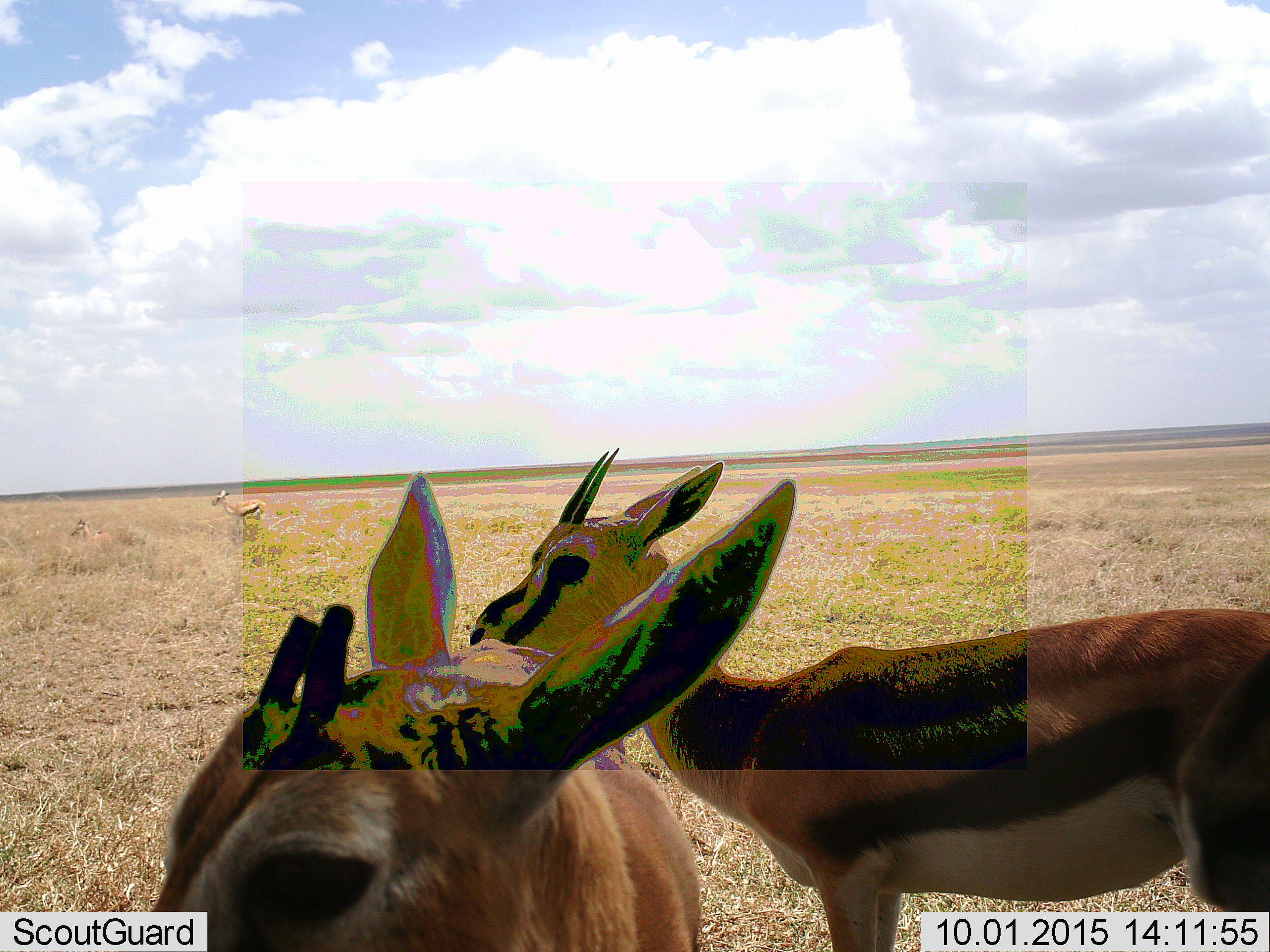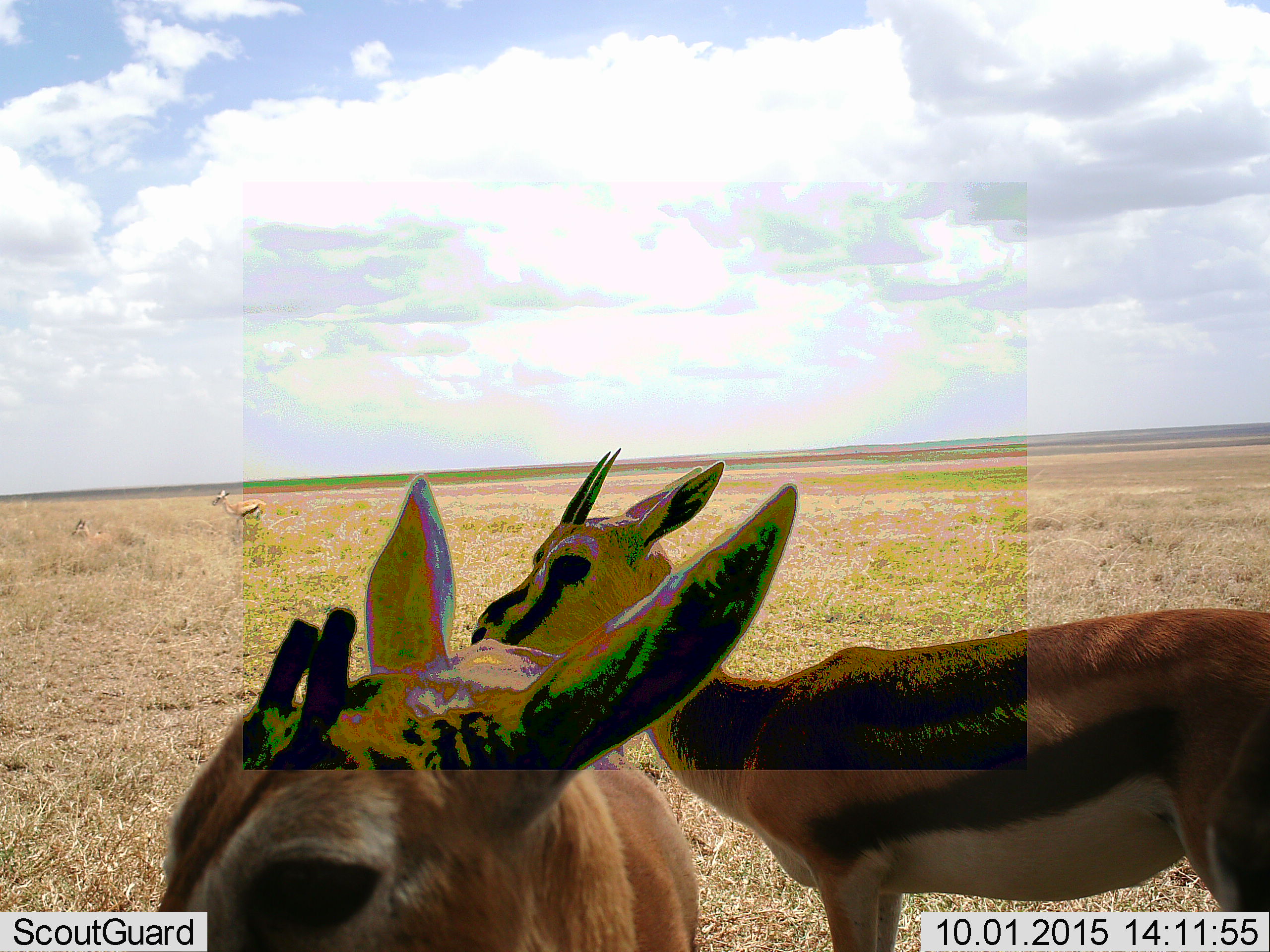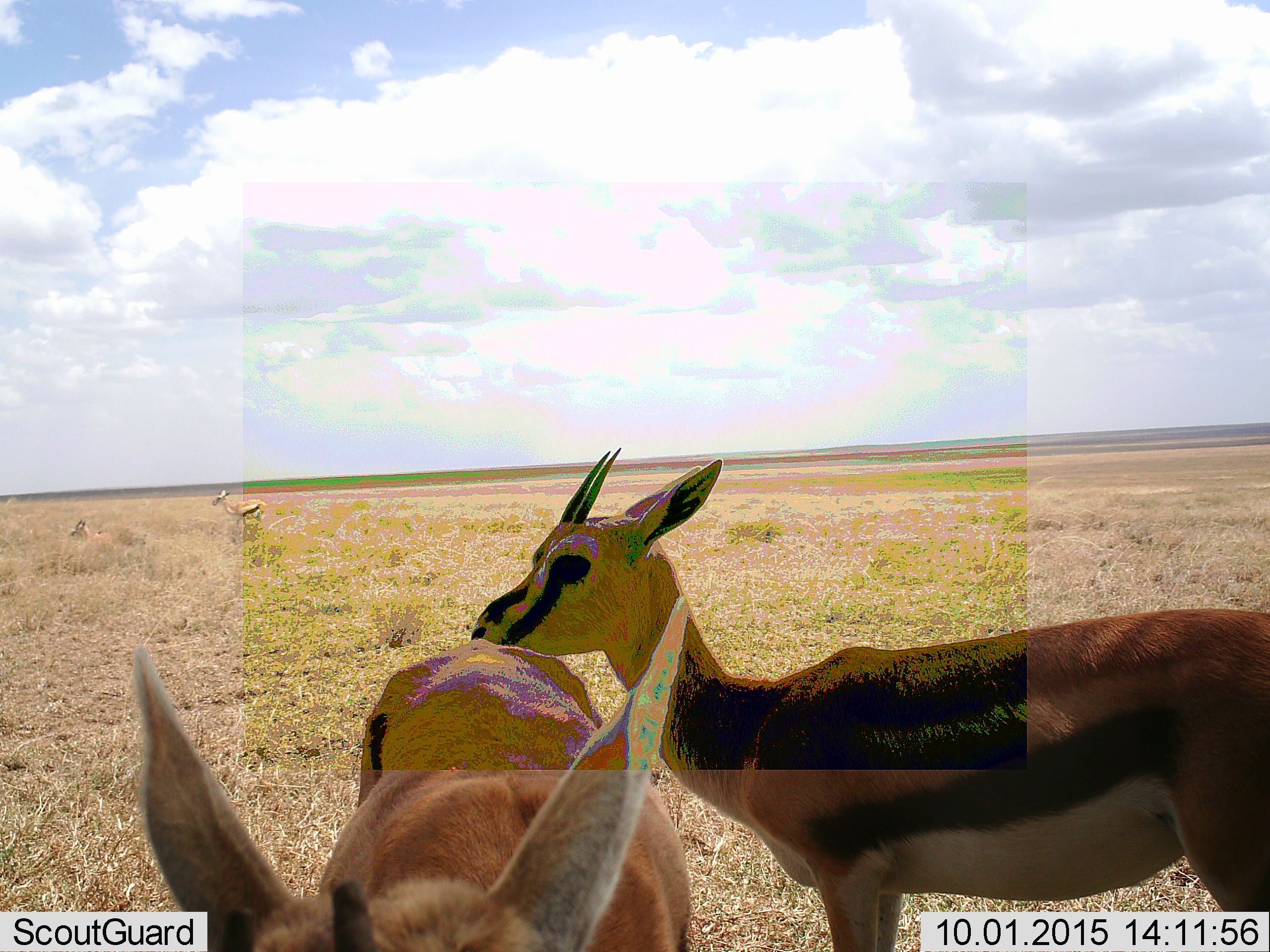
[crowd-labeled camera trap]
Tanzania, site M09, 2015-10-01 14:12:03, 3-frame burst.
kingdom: Animalia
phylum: Chordata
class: Mammalia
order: Artiodactyla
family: Bovidae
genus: Eudorcas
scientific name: Eudorcas thomsonii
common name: thomson's gazelle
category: gazellethomsons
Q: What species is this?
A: Gazellethomsons (thomson's gazelle) (Eudorcas thomsonii).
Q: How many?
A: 4.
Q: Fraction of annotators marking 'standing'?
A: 100%.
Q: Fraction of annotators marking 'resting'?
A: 60%.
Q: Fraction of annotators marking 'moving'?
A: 10%.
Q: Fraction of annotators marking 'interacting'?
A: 0%.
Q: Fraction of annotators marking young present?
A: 10%.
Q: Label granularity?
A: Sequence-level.